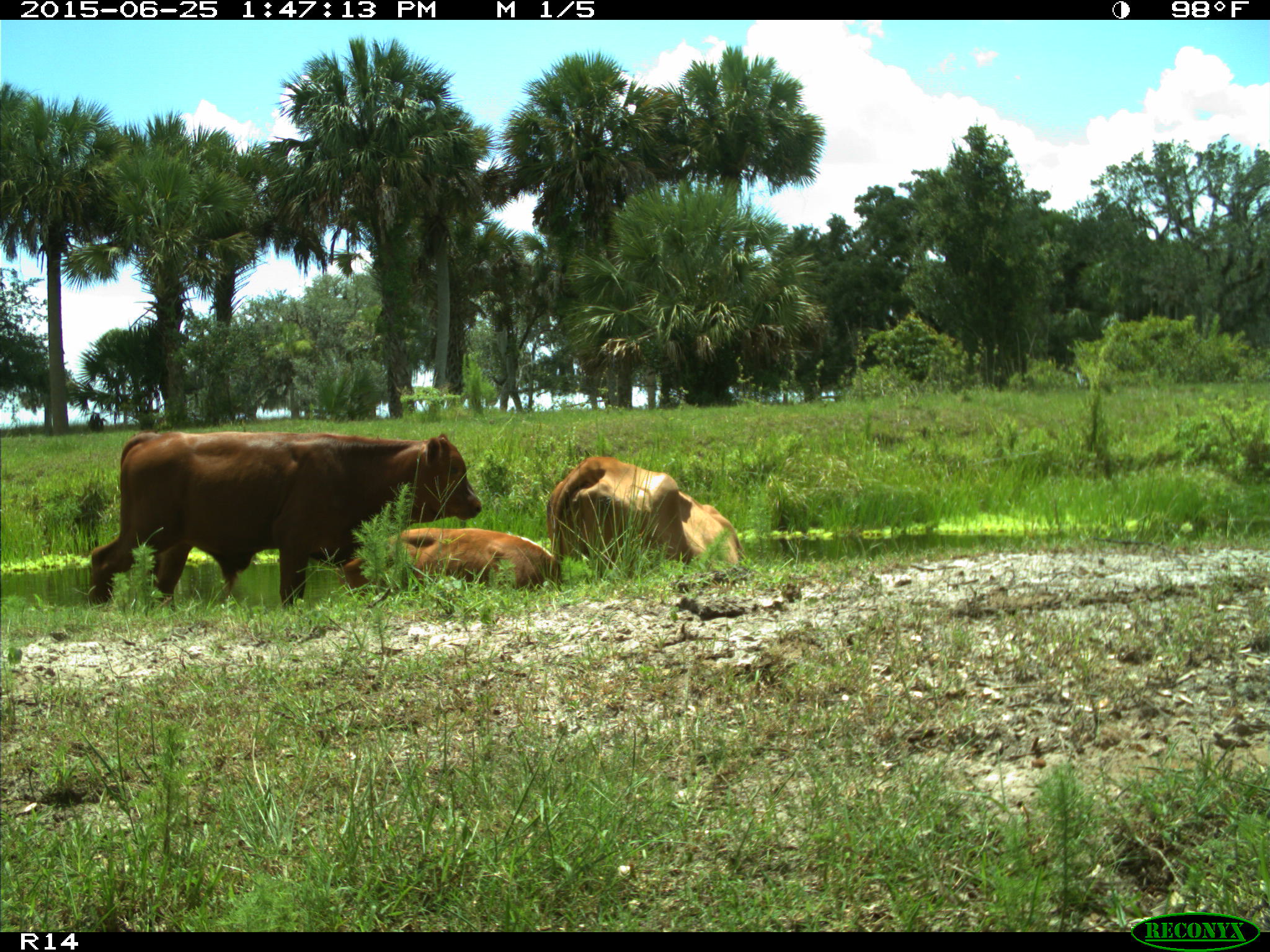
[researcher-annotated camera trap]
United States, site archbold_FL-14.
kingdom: Animalia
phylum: Chordata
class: Mammalia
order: Artiodactyla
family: Bovidae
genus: Bos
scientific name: Bos taurus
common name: domestic cow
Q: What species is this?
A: Bos taurus (domestic cow).